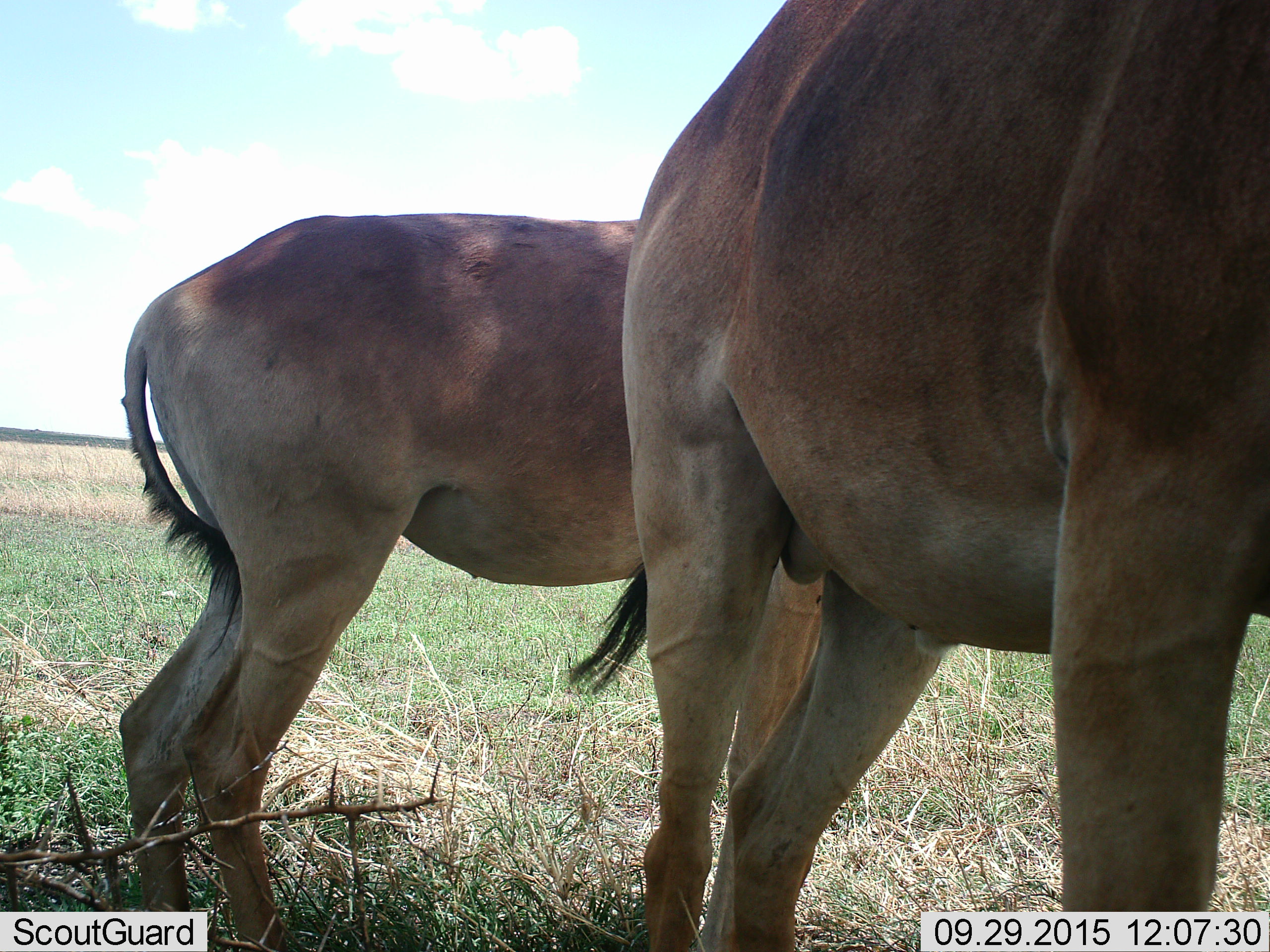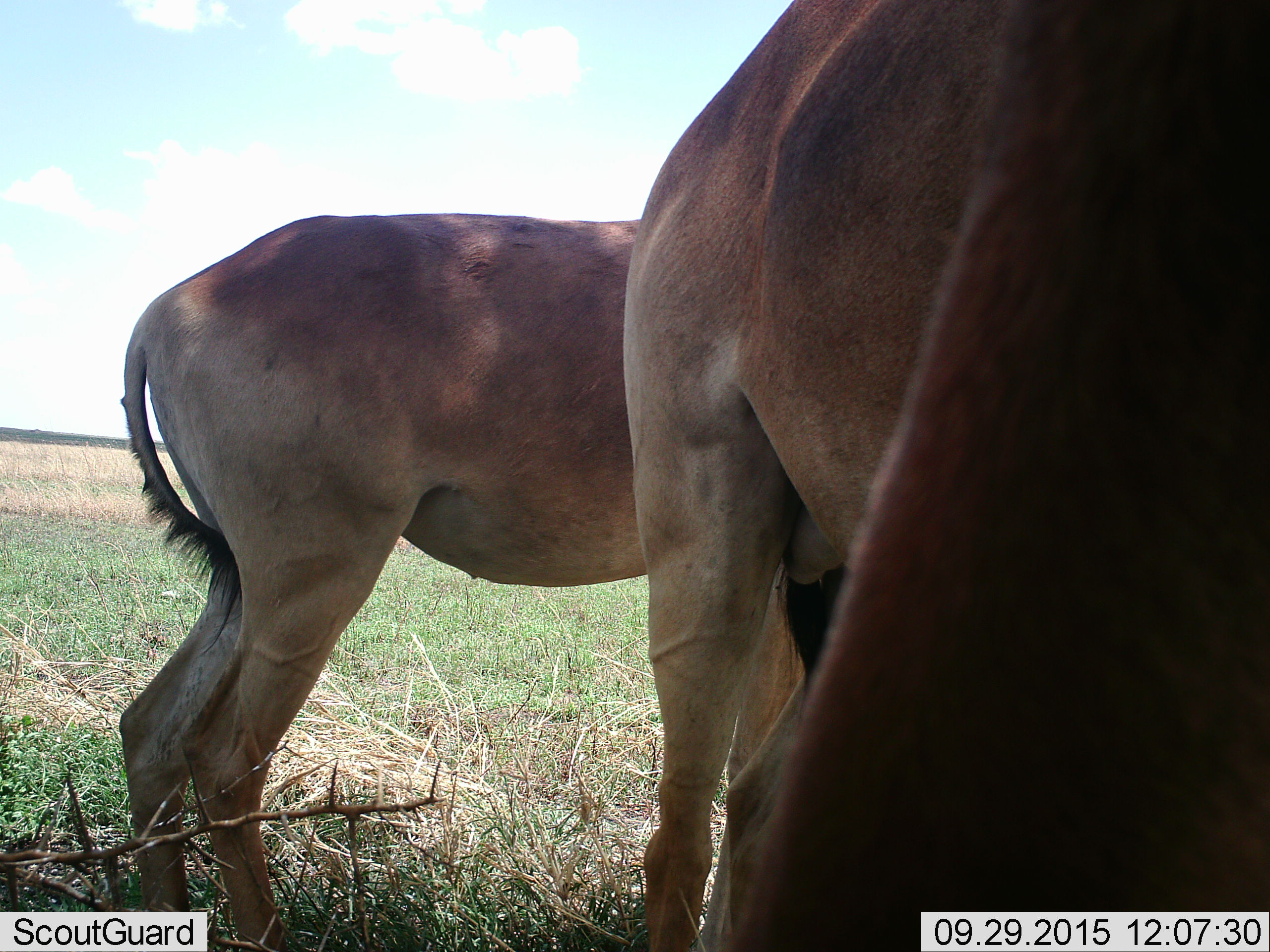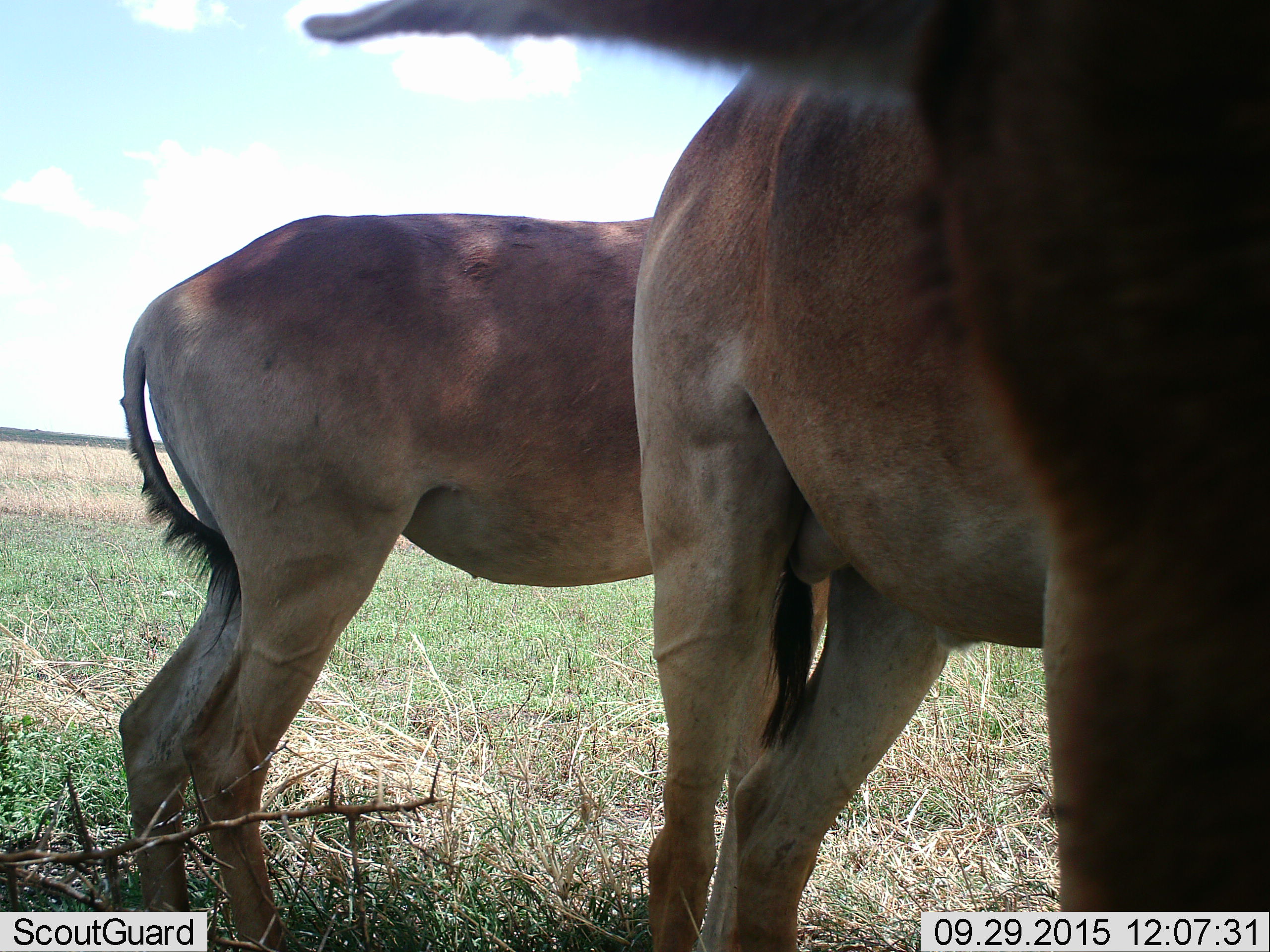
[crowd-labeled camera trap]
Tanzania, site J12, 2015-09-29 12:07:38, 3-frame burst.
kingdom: Animalia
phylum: Chordata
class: Mammalia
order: Artiodactyla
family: Bovidae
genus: Alcelaphus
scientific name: Alcelaphus buselaphus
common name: hartebeest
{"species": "hartebeest (Alcelaphus buselaphus)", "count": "2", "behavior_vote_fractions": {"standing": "100%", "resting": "0%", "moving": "0%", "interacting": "0%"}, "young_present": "0%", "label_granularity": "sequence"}